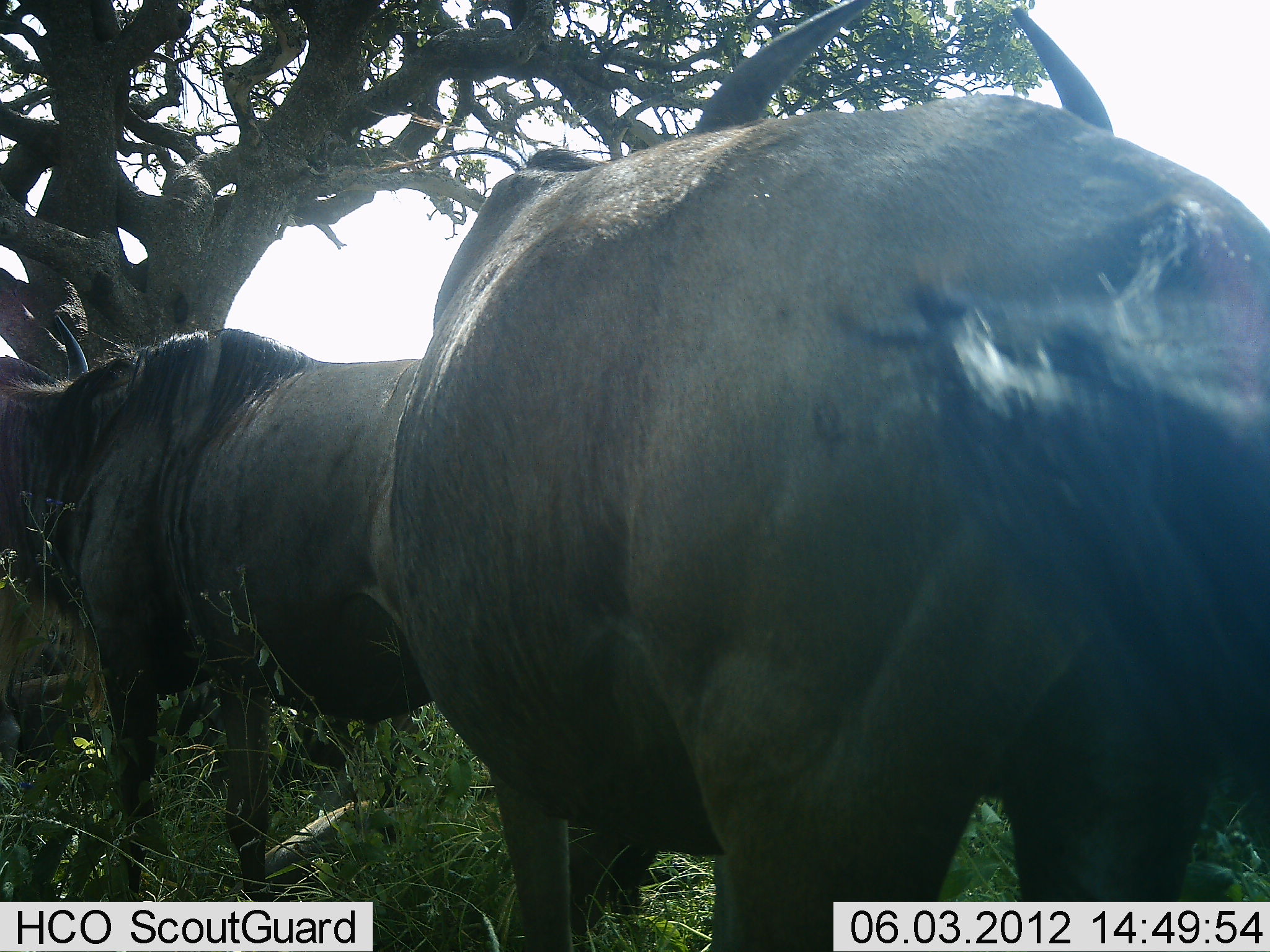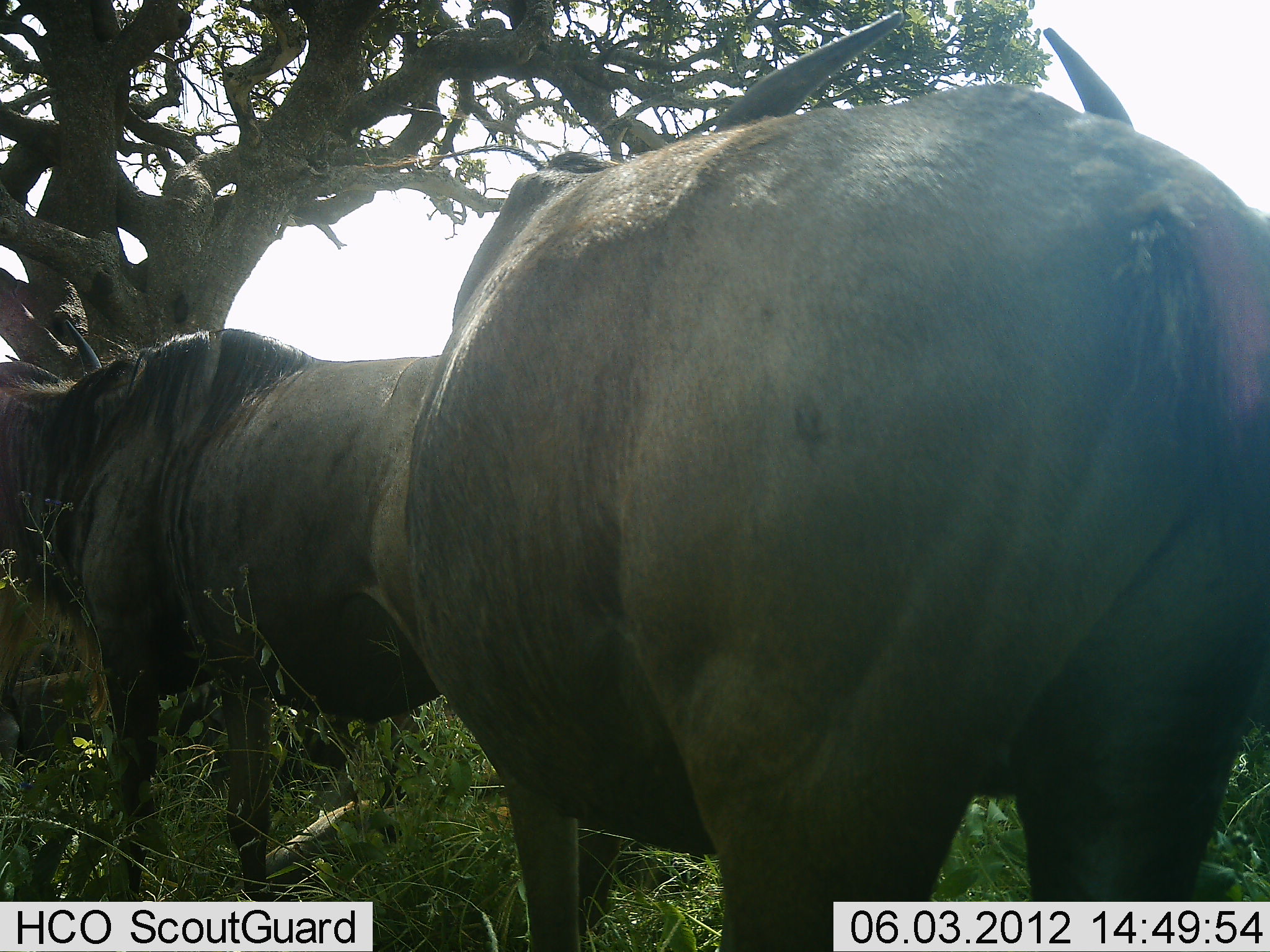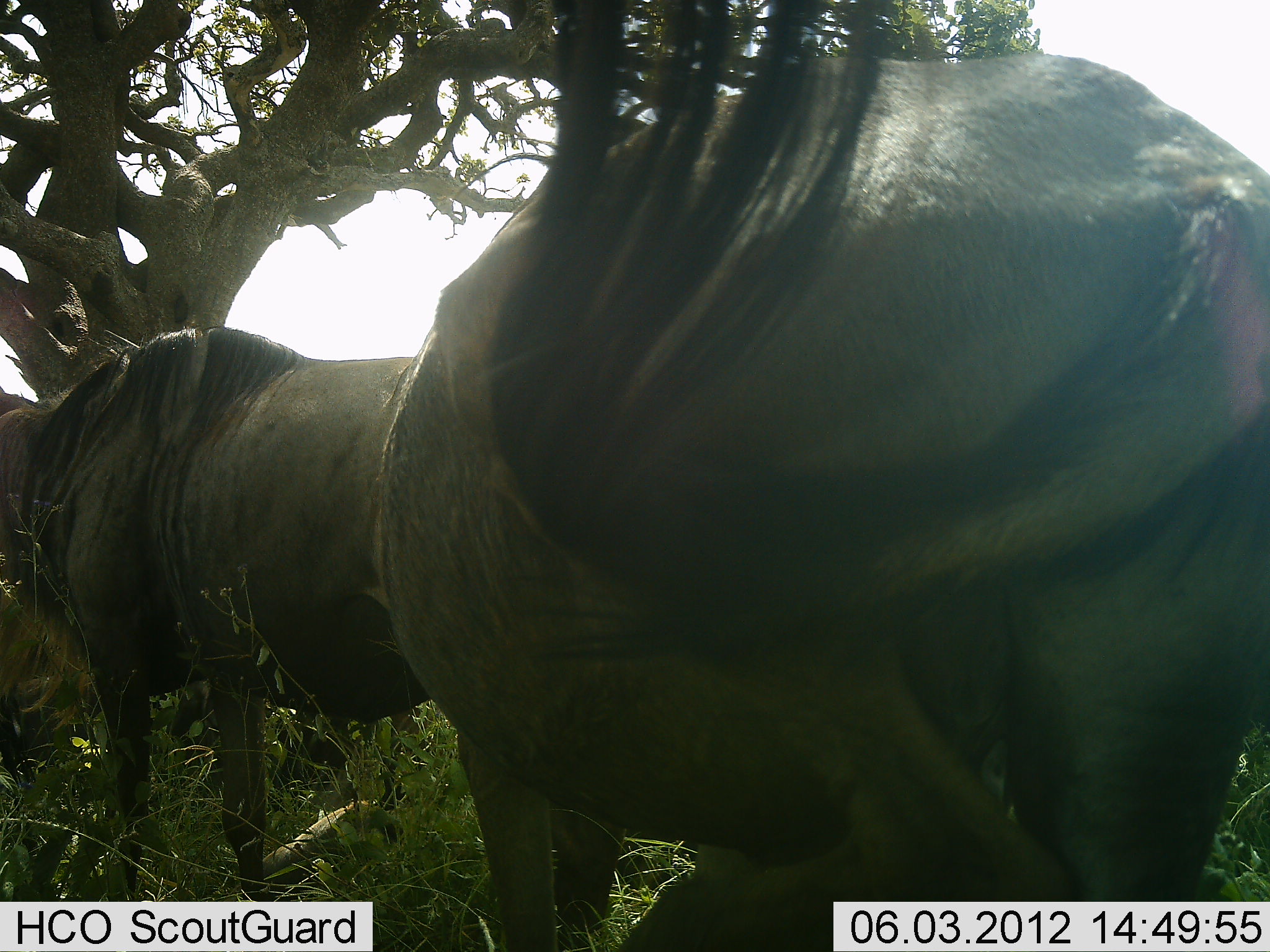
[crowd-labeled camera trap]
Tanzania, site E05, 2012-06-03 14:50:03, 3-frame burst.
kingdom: Animalia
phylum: Chordata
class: Mammalia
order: Artiodactyla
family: Bovidae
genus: Connochaetes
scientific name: Connochaetes taurinus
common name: blue wildebeest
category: wildebeest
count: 2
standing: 90%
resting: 40%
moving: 0%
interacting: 0%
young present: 0%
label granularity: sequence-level